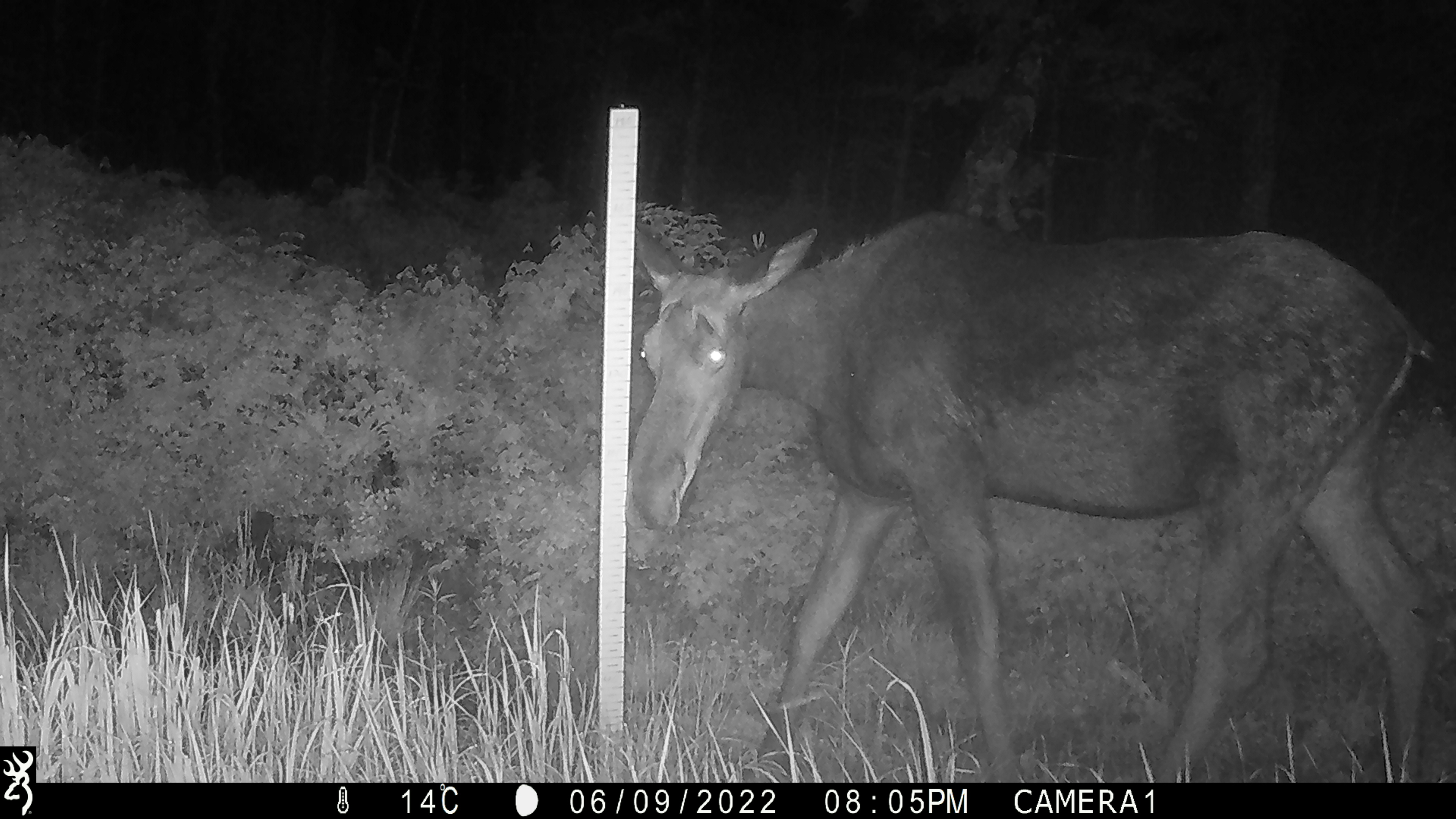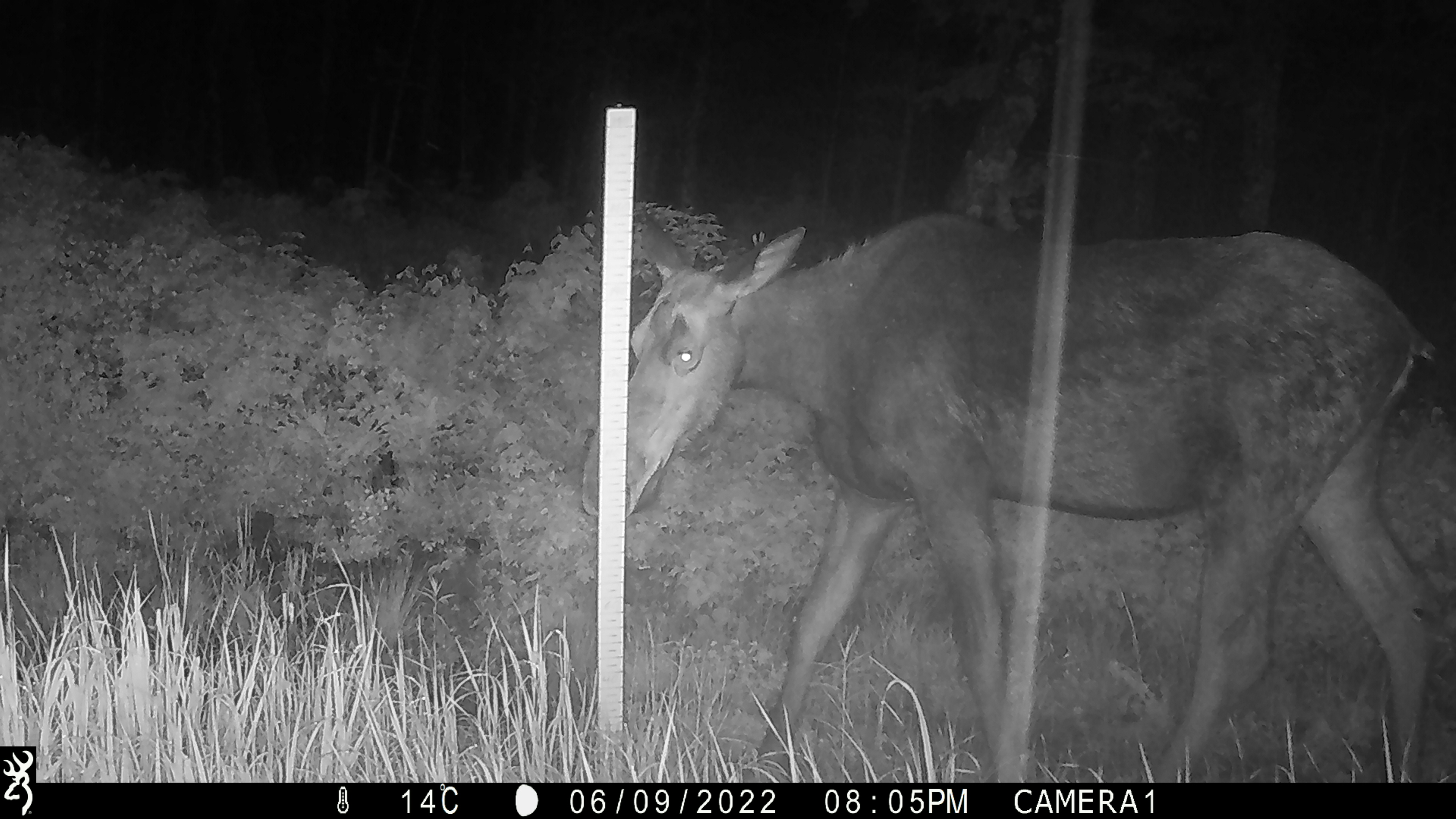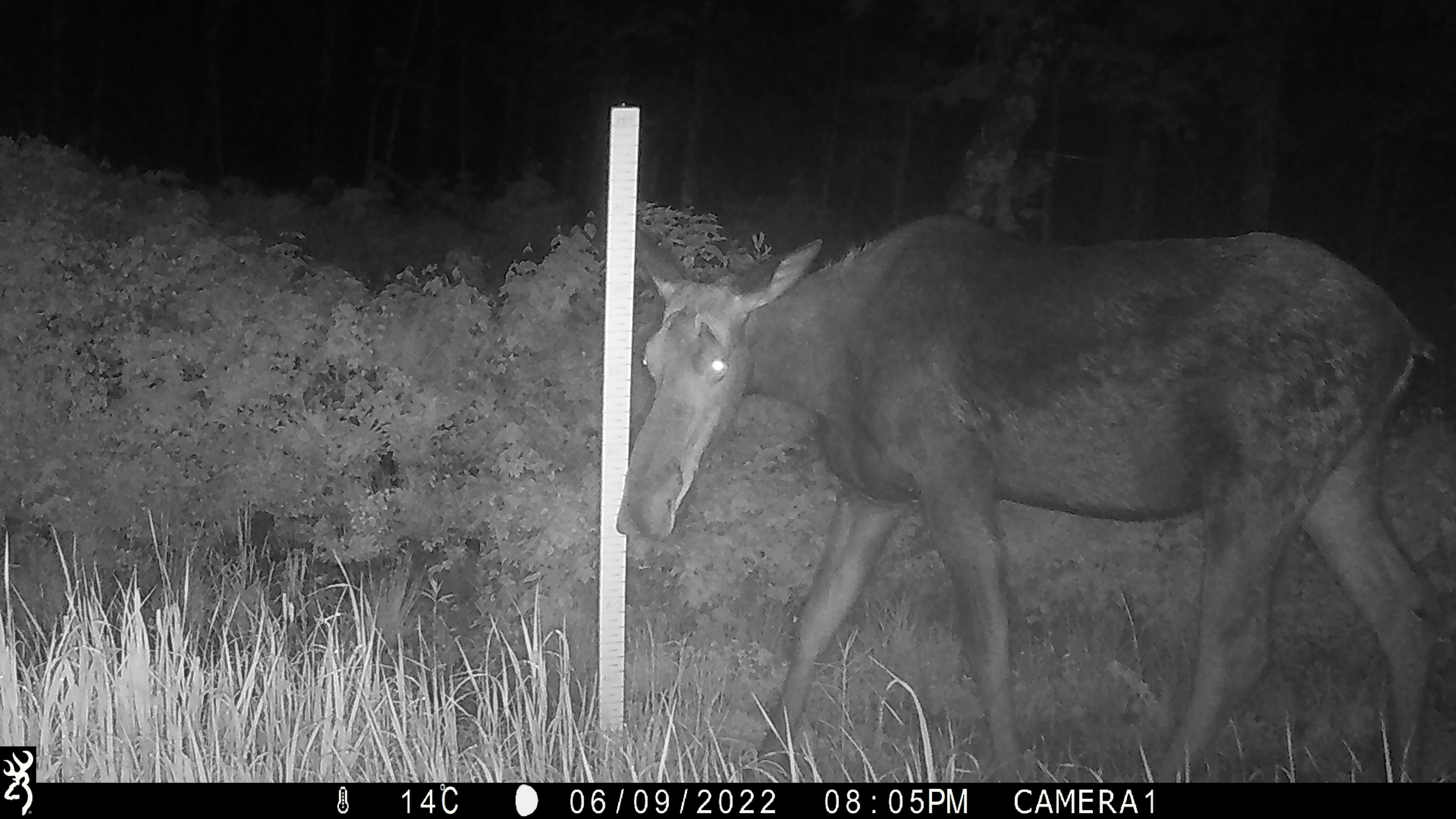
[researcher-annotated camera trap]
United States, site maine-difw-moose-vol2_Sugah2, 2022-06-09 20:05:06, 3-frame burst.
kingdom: Animalia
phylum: Chordata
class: Mammalia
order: Artiodactyla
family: Cervidae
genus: Alces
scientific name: Alces alces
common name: moose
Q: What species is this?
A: Moose (Alces alces).